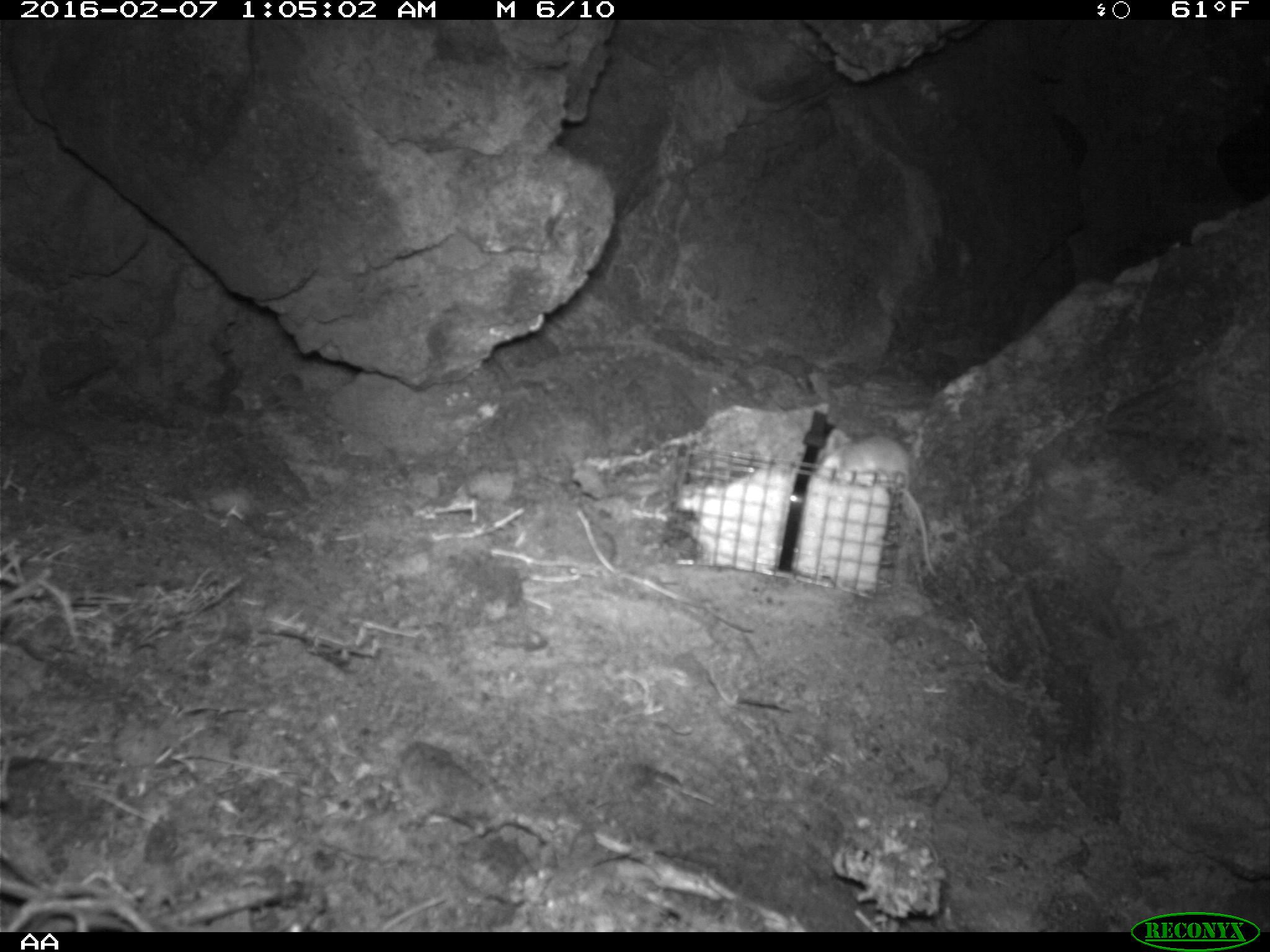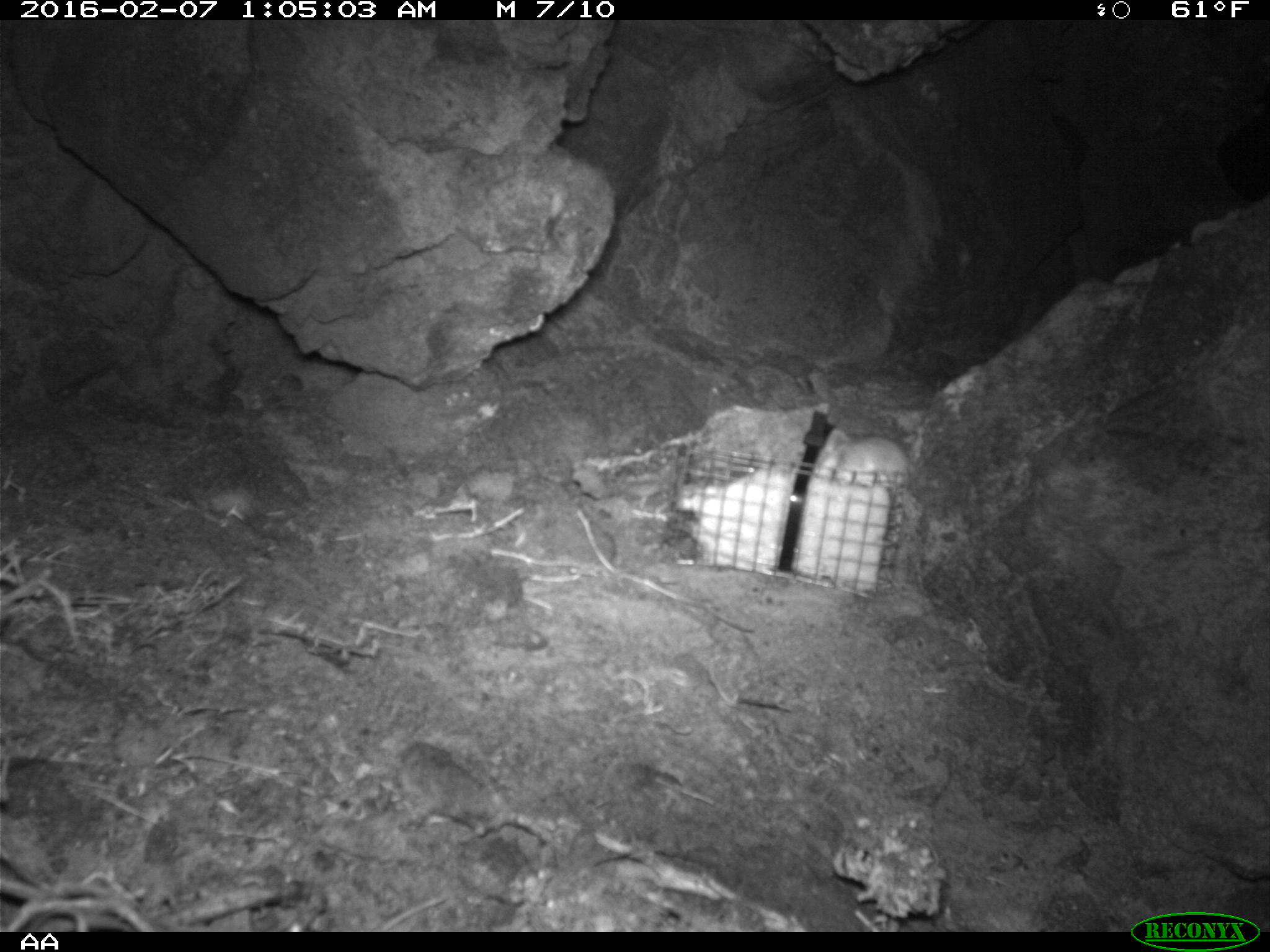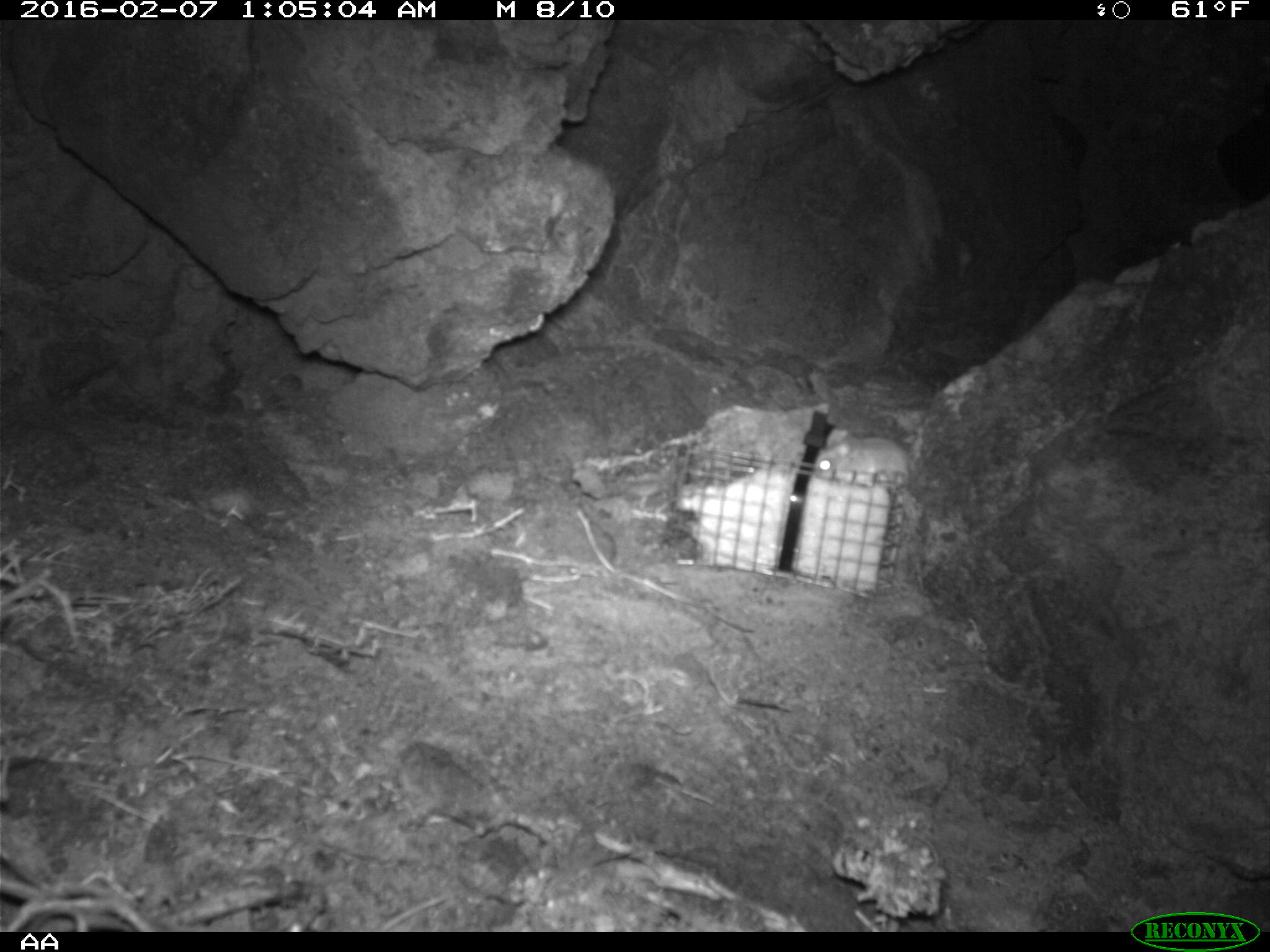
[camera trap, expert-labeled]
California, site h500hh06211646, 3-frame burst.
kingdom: Animalia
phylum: Chordata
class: Mammalia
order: Rodentia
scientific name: Rodentia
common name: rodent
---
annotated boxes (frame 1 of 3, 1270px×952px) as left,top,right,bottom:
rodent: 813,427,937,577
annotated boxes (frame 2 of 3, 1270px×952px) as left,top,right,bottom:
rodent: 812,427,909,488